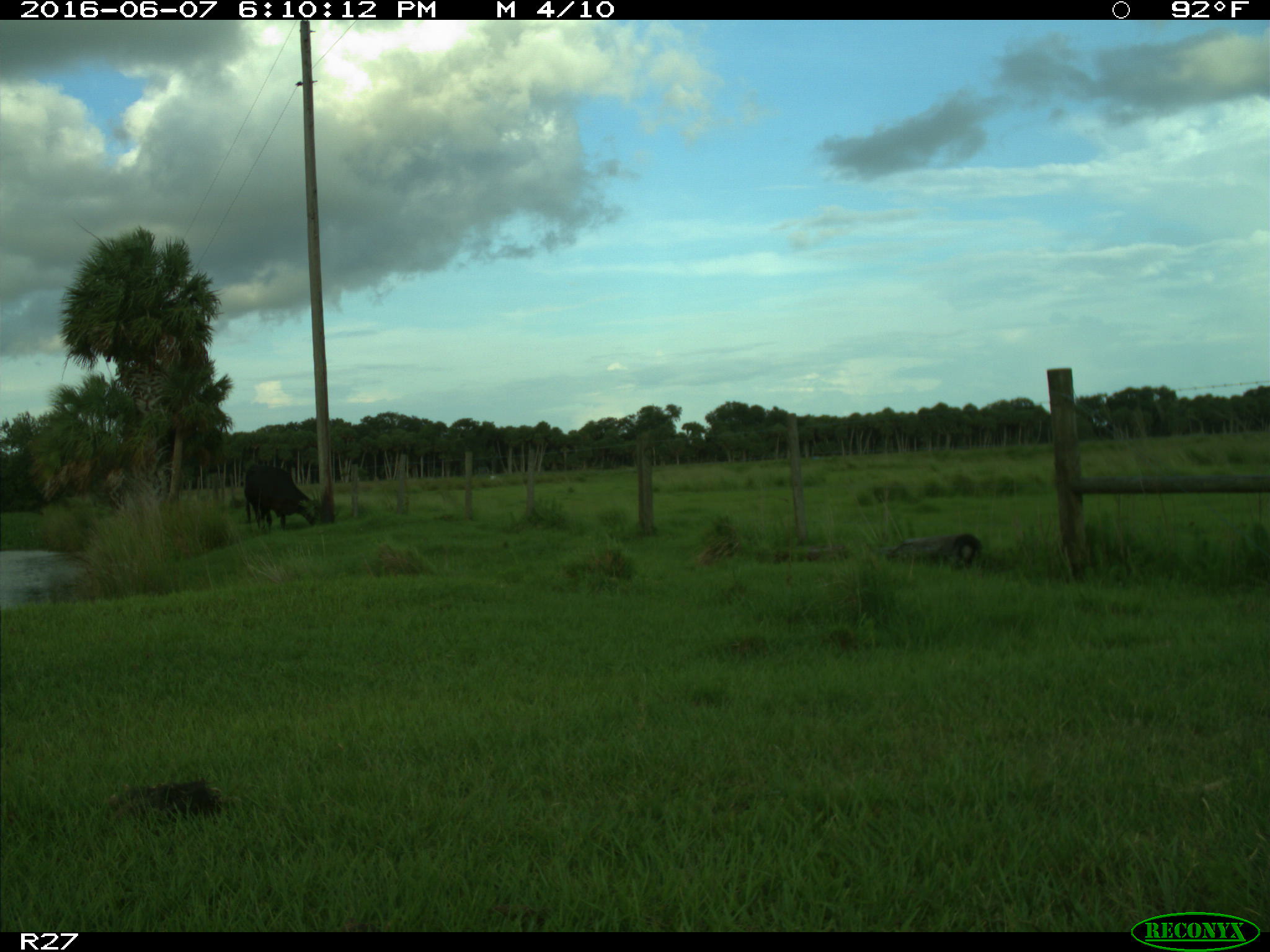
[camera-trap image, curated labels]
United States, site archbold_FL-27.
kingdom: Animalia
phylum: Chordata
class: Mammalia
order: Artiodactyla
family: Bovidae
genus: Bos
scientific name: Bos taurus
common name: domestic cow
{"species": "Bos taurus (domestic cow)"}